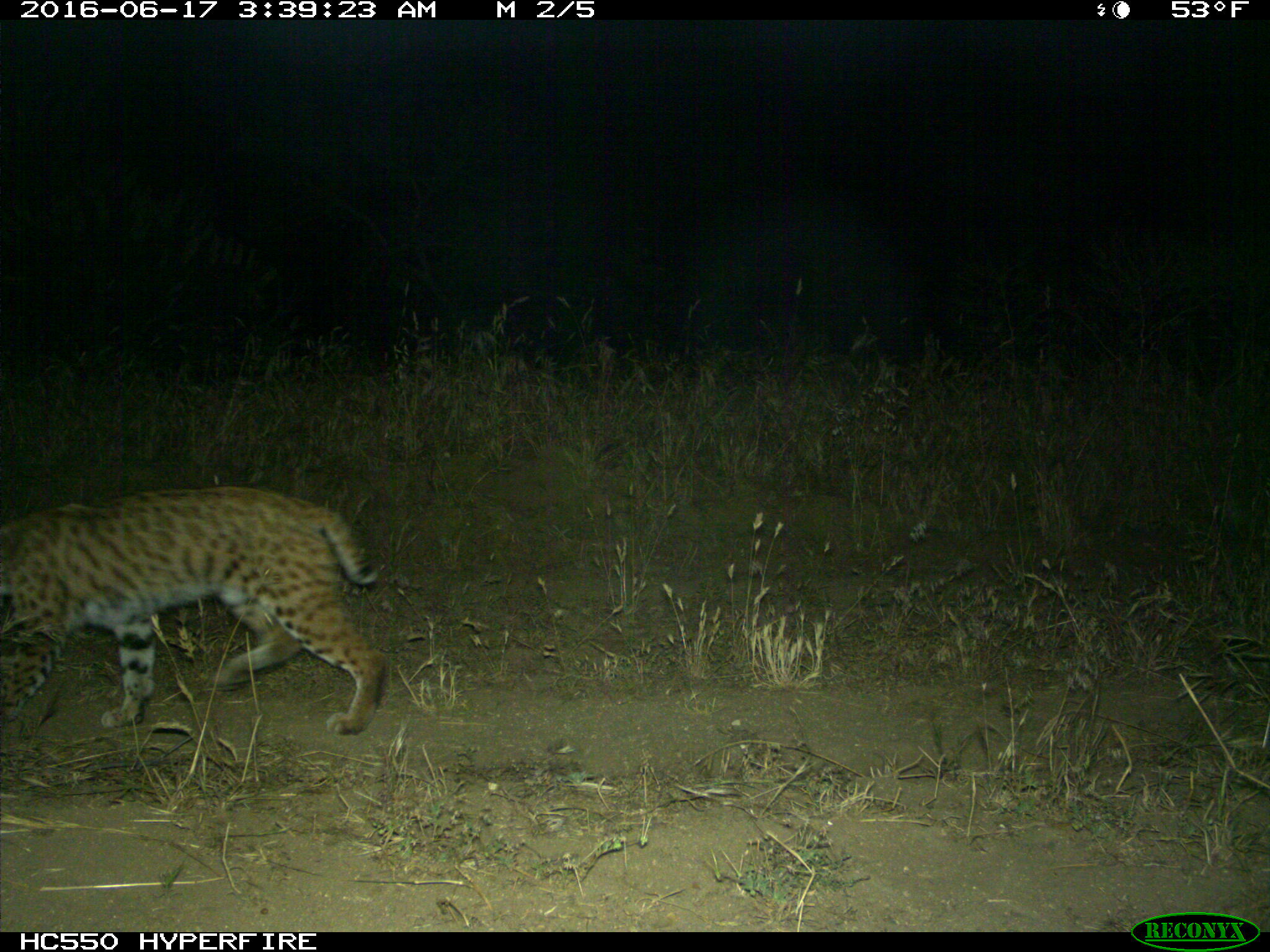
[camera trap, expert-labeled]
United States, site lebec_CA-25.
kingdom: Animalia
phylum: Chordata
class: Mammalia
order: Carnivora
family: Felidae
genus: Lynx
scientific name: Lynx rufus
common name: bobcat